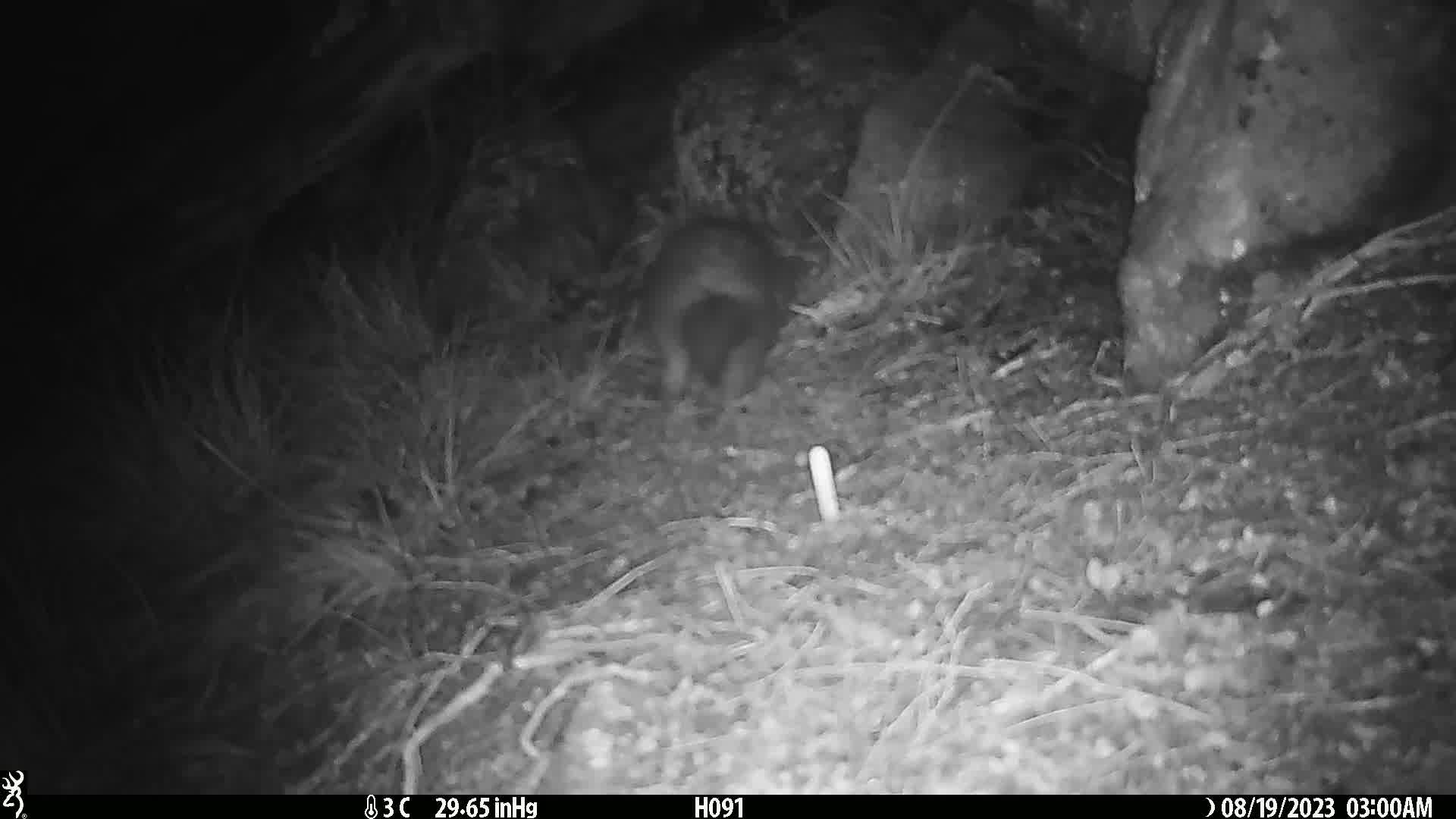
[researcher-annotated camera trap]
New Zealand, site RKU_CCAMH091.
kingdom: Animalia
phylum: Chordata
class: Mammalia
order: Diprotodontia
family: Phalangeridae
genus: Trichosurus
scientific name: Trichosurus vulpecula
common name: common brushtail possum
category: possum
Possum (common brushtail possum) (Trichosurus vulpecula).